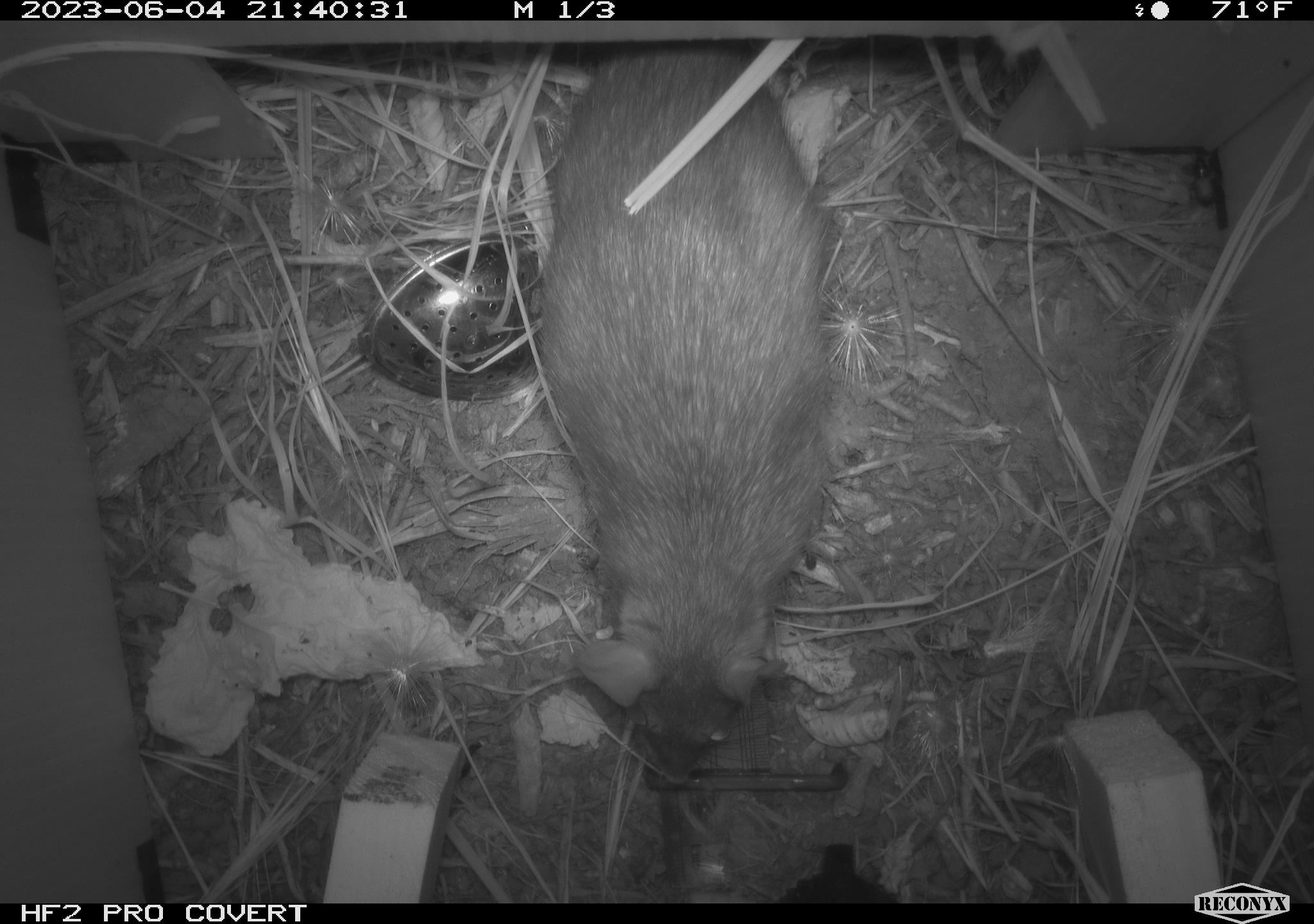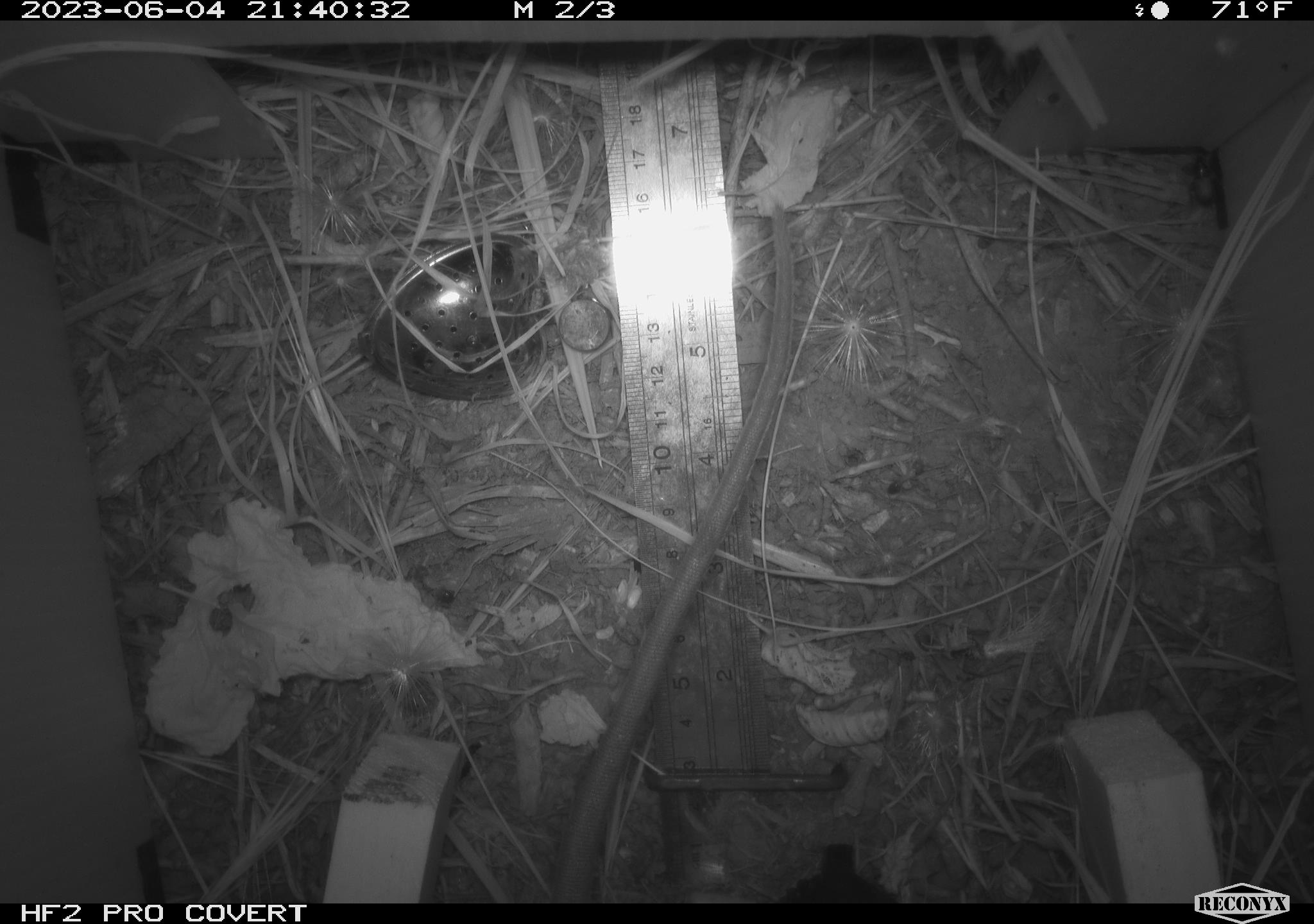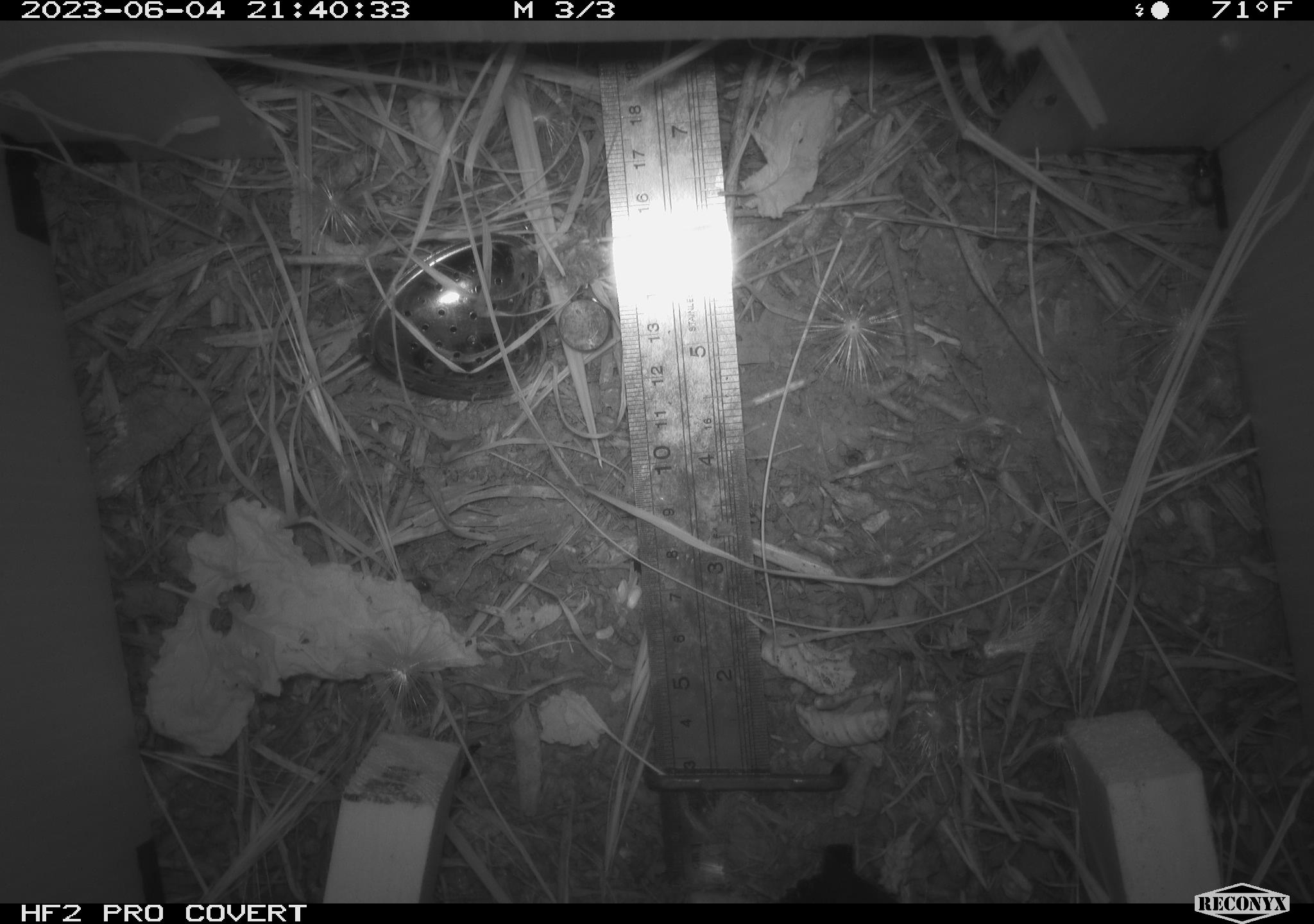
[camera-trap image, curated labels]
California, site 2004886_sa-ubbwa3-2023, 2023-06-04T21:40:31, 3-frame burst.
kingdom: Animalia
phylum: Chordata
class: Mammalia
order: Rodentia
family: Muridae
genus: Rattus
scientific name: Rattus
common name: rat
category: rattus species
Rattus species (rat) (Rattus).